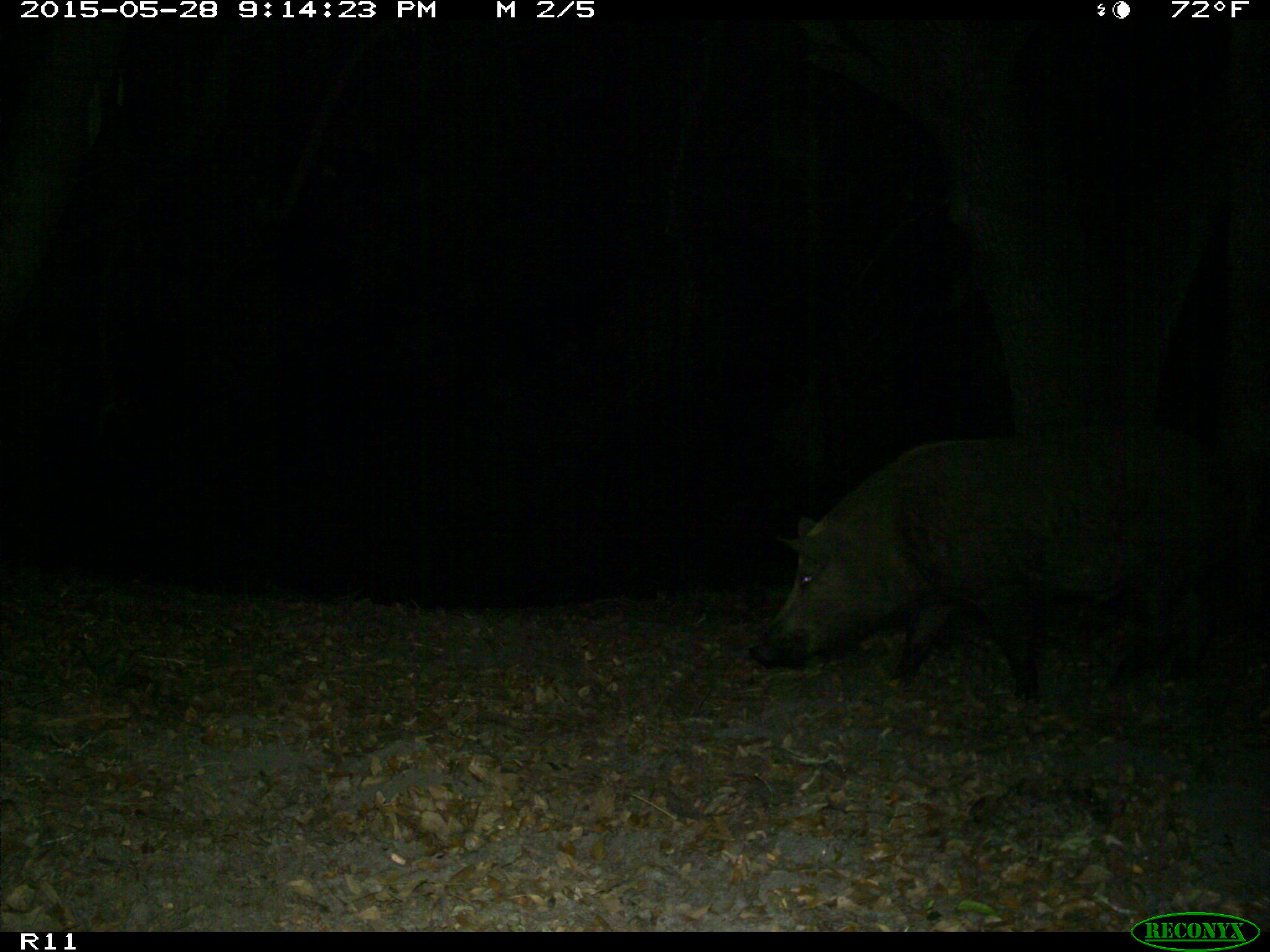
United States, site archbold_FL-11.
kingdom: Animalia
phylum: Chordata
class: Mammalia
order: Artiodactyla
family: Suidae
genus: Sus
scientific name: Sus scrofa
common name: wild boar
Sus scrofa (wild boar).